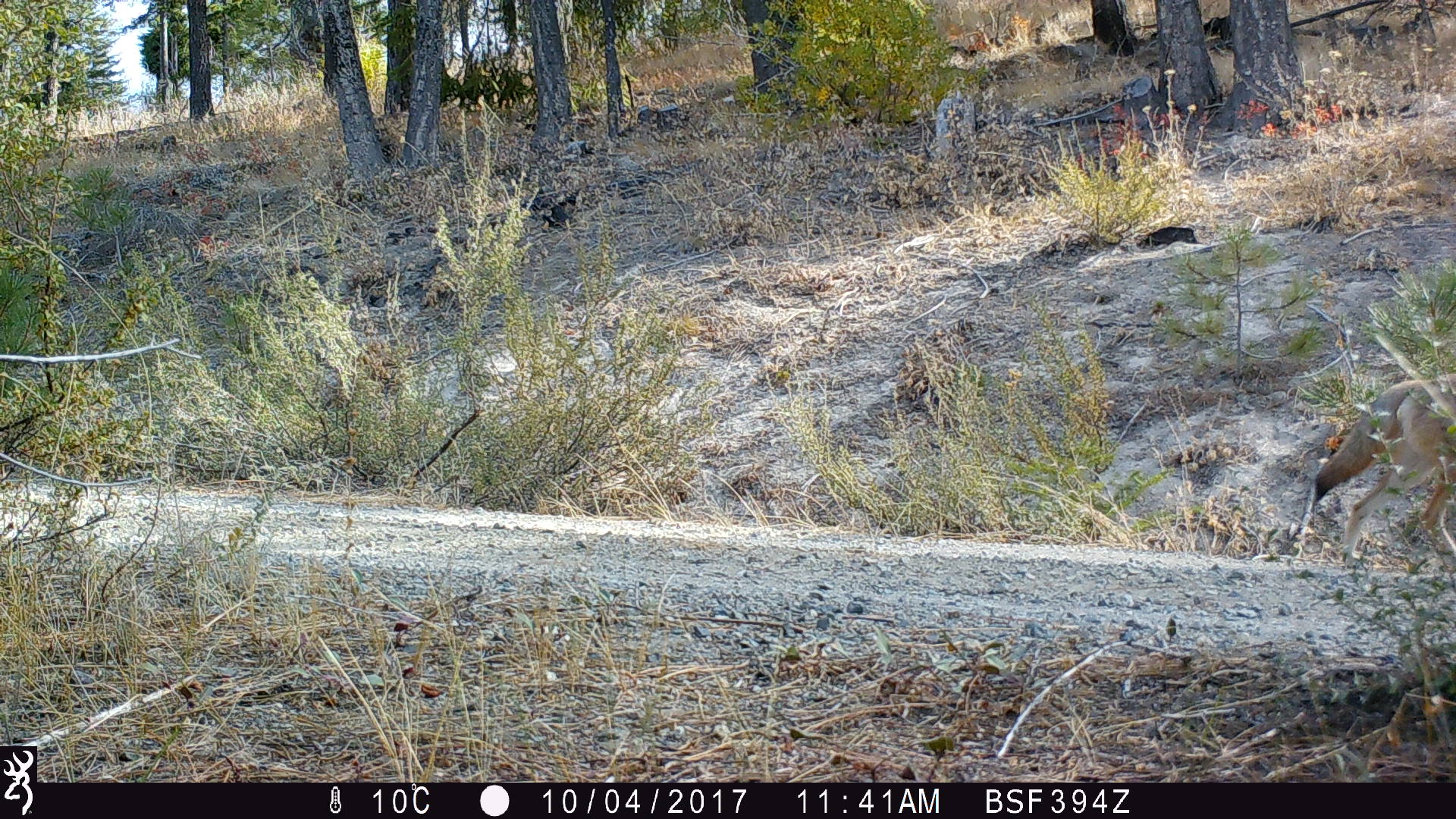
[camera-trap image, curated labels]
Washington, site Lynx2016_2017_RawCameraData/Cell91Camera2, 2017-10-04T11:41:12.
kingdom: Animalia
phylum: Chordata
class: Mammalia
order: Carnivora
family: Canidae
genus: Canis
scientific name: Canis latrans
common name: coyote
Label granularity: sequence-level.